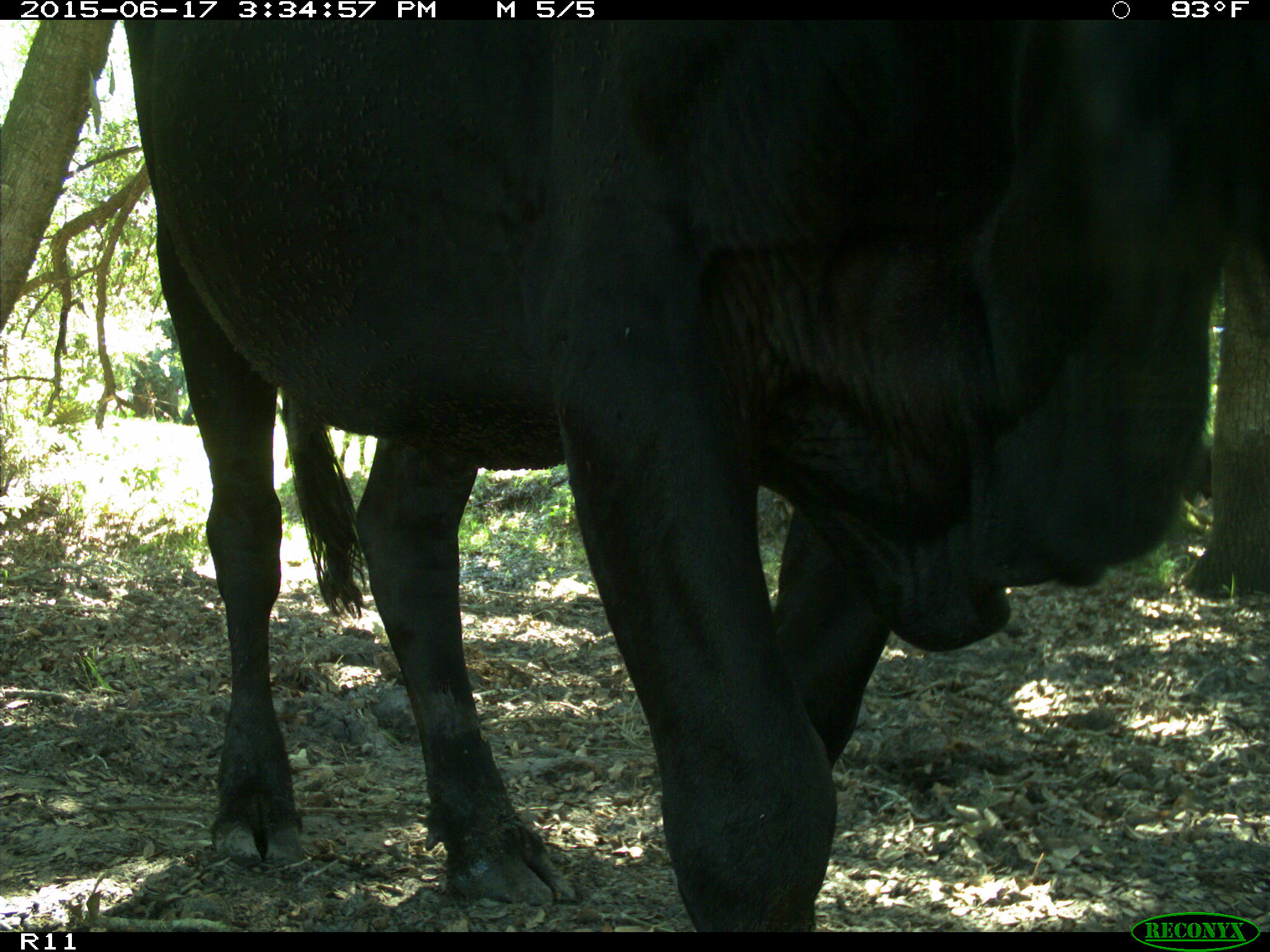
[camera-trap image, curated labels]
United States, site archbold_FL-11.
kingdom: Animalia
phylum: Chordata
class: Mammalia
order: Artiodactyla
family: Bovidae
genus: Bos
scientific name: Bos taurus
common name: domestic cow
Bos taurus (domestic cow).